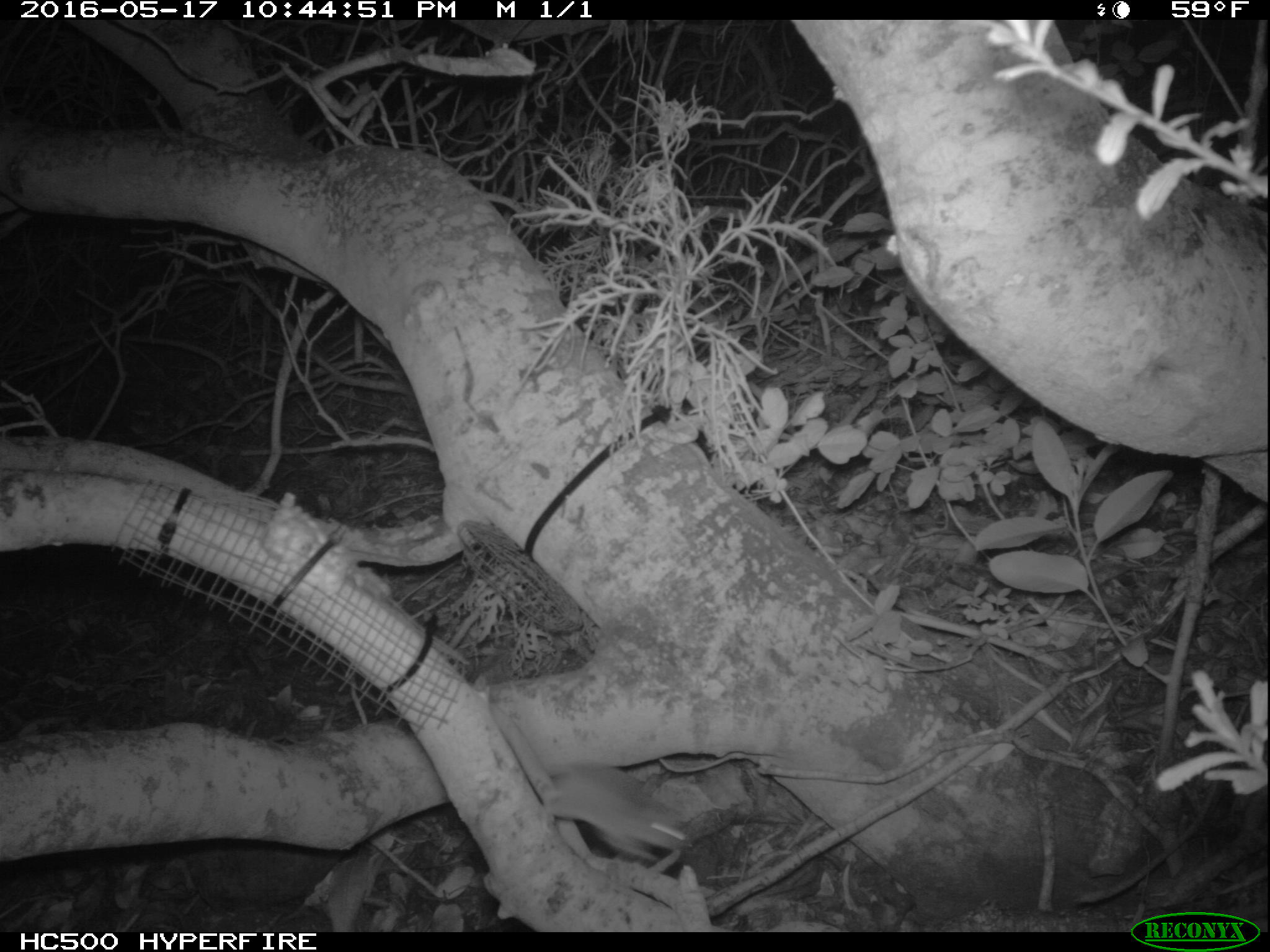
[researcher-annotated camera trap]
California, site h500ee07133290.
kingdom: Animalia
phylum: Chordata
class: Mammalia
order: Rodentia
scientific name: Rodentia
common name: rodent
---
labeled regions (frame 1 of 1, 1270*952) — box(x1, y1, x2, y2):
rodent: box(484, 705, 696, 863)